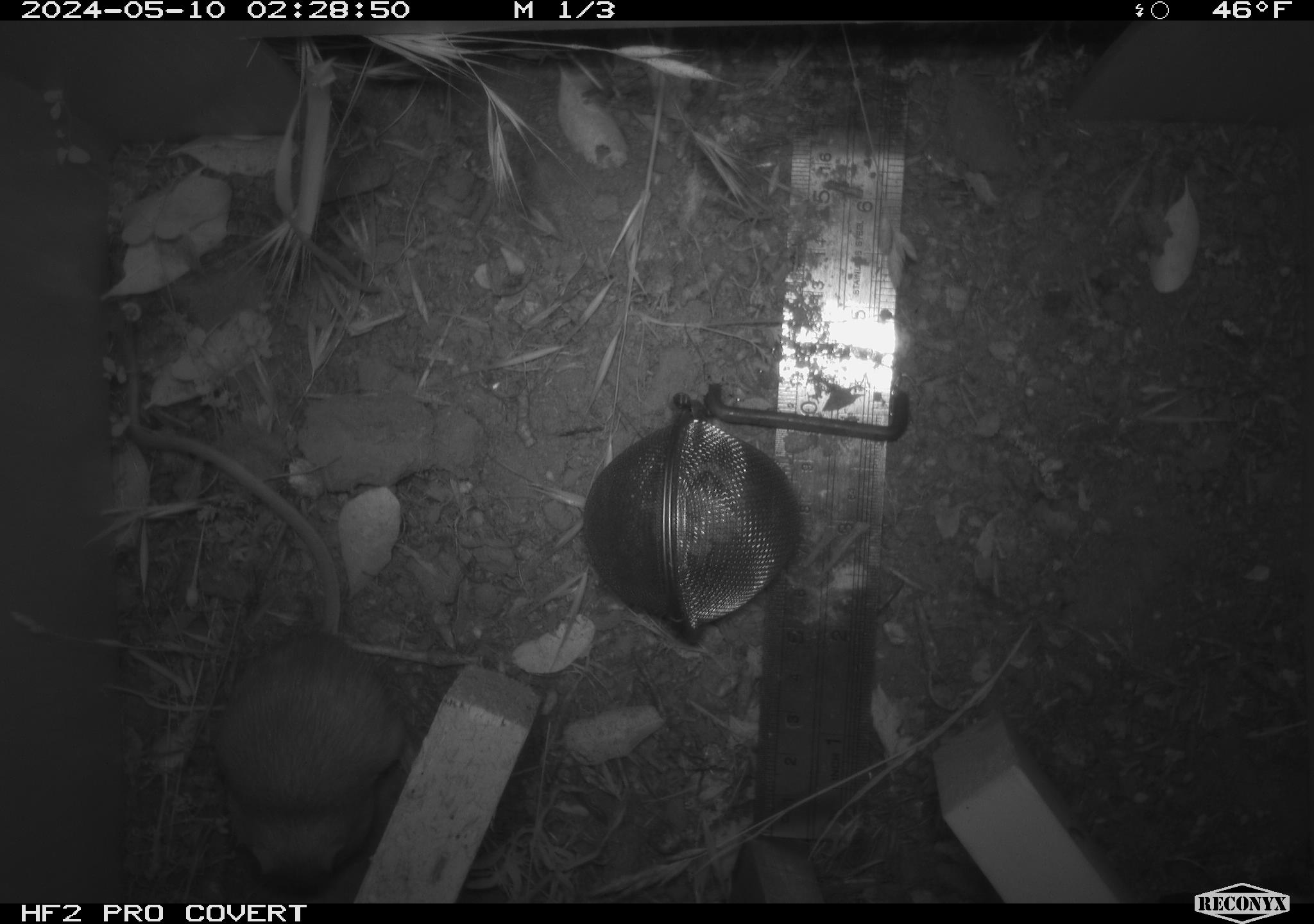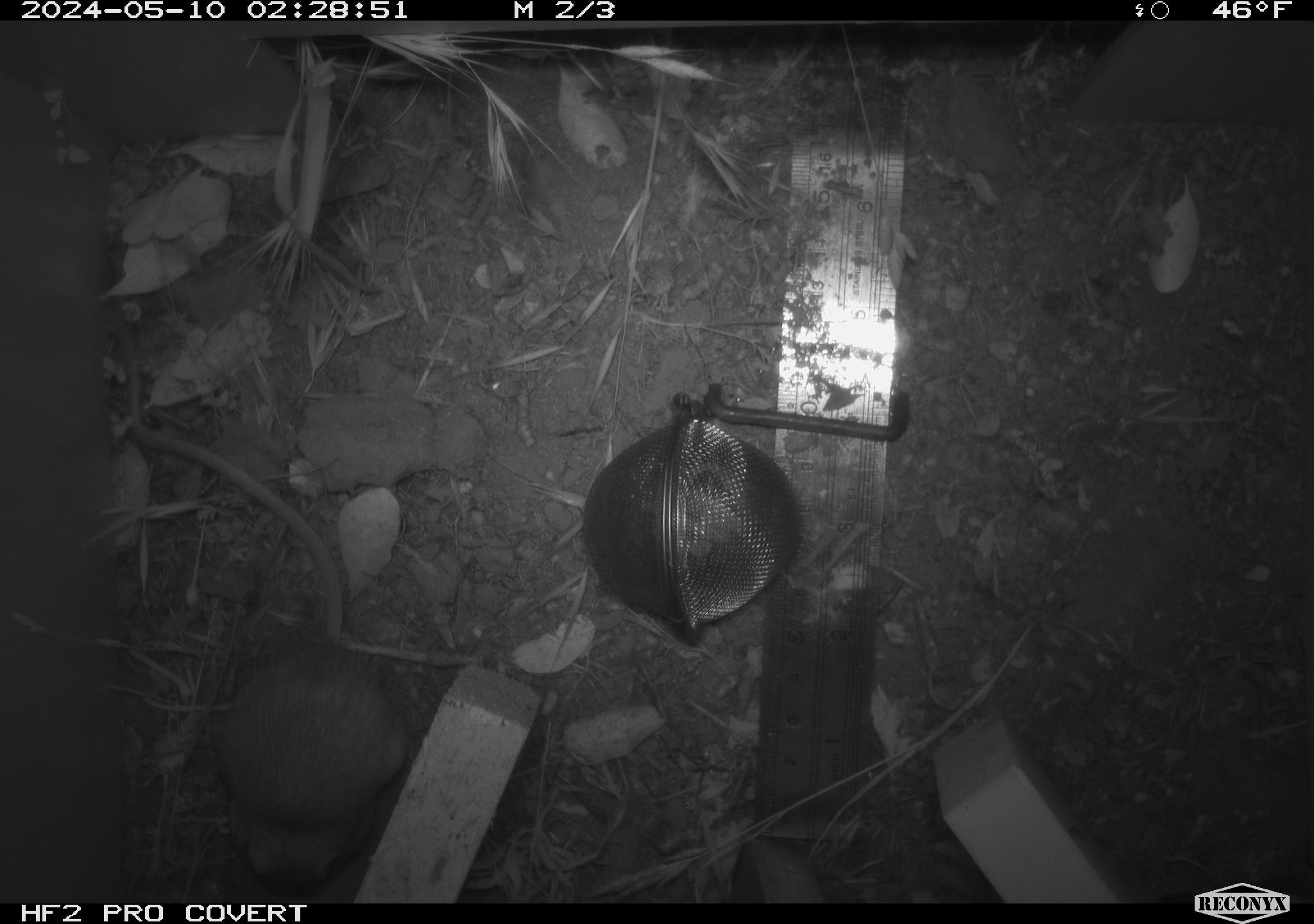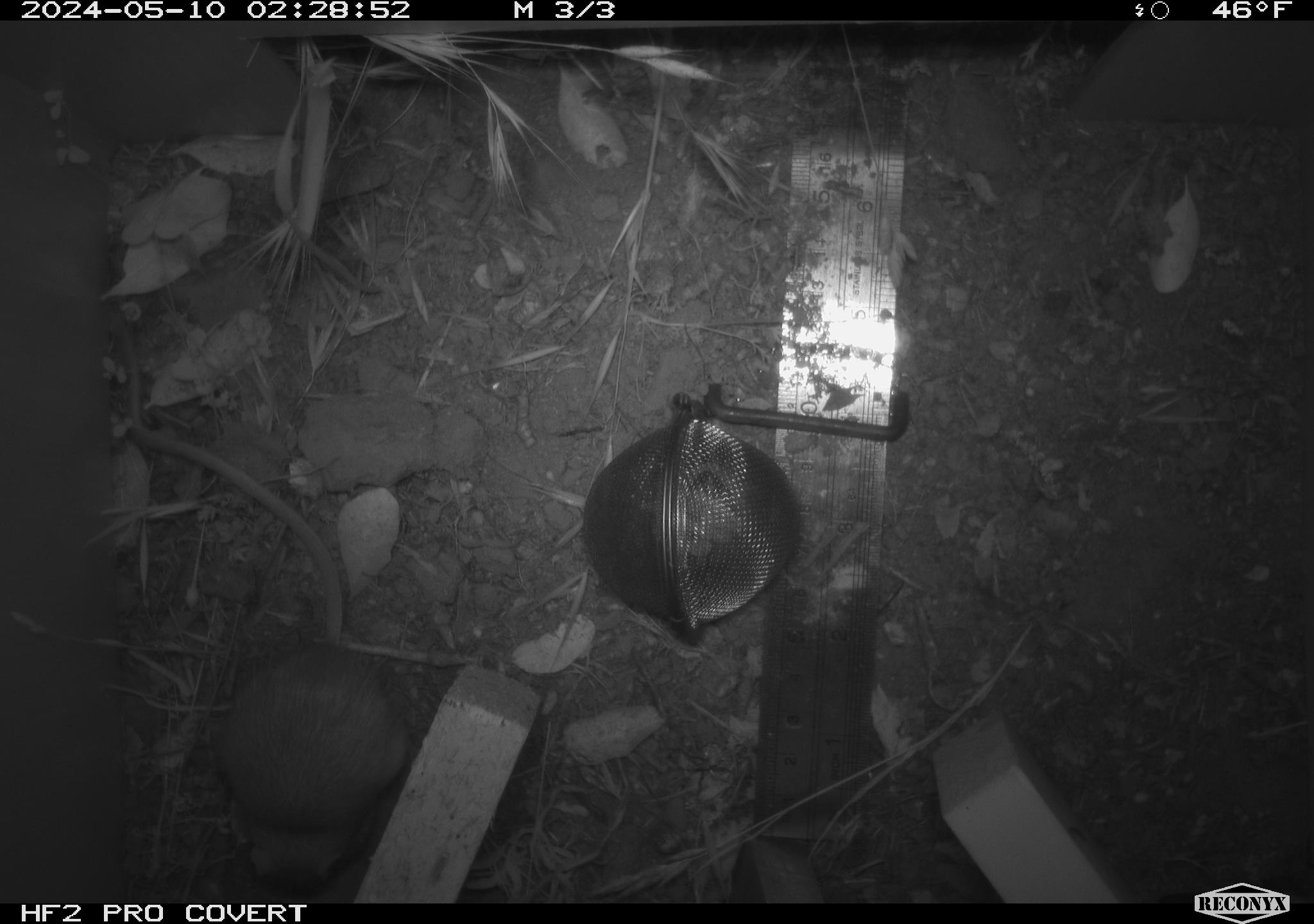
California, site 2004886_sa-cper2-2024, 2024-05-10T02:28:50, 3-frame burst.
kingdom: Animalia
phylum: Chordata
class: Mammalia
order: Rodentia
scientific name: Rodentia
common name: rodent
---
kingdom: Animalia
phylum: Chordata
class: Mammalia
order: Rodentia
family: Heteromyidae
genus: Dipodomys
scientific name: Dipodomys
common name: kangaroo rats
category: dipodomys species